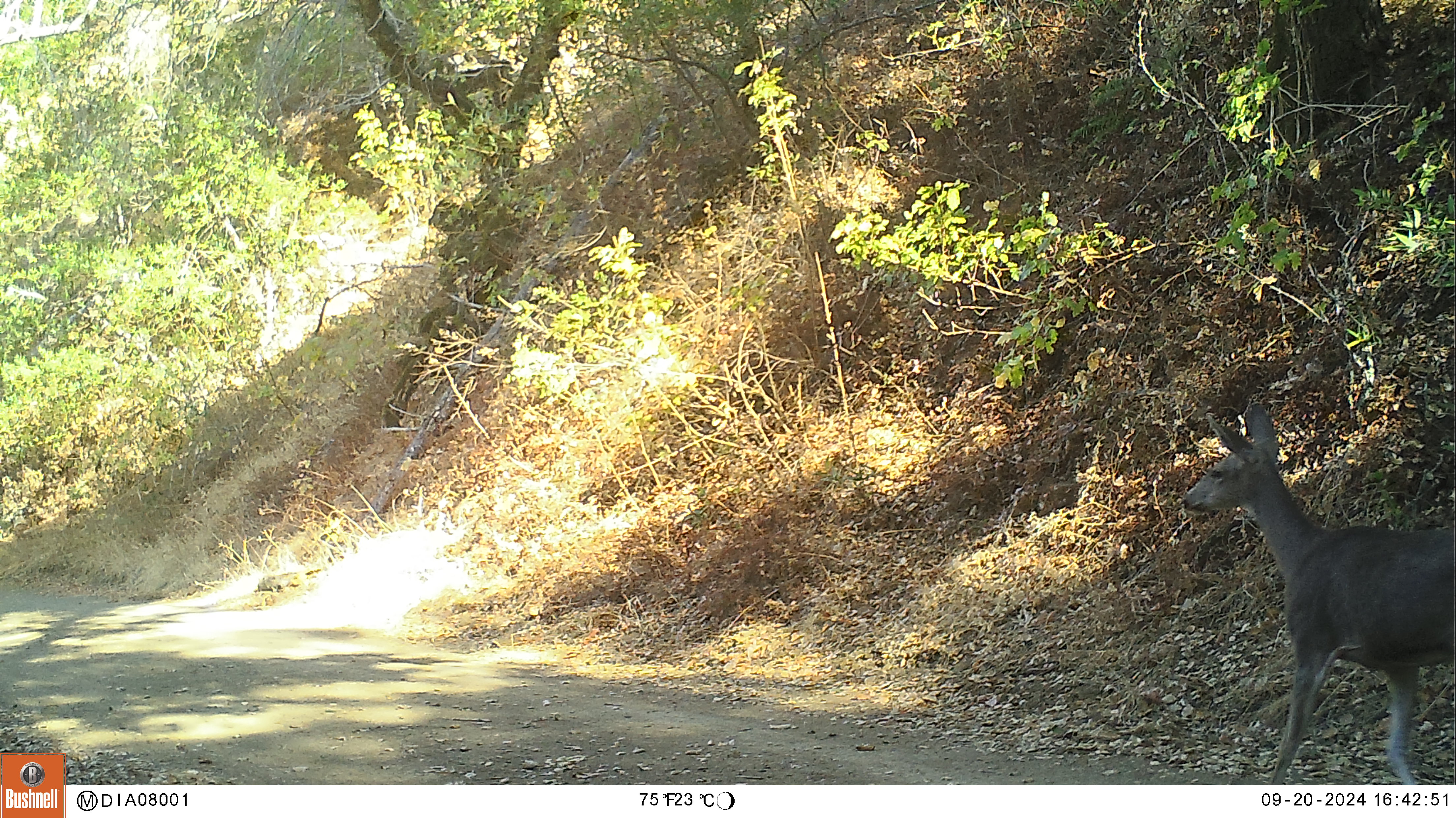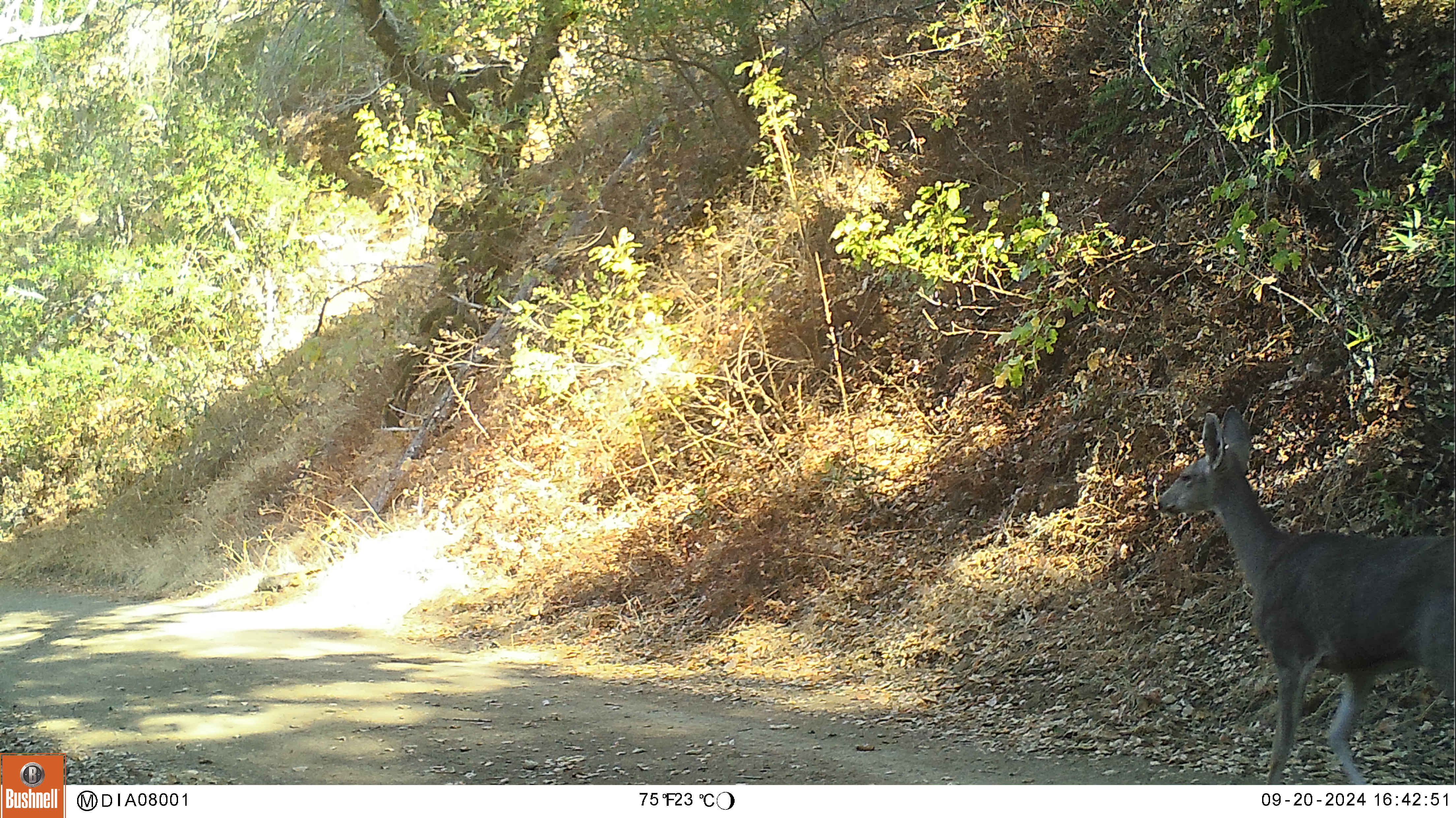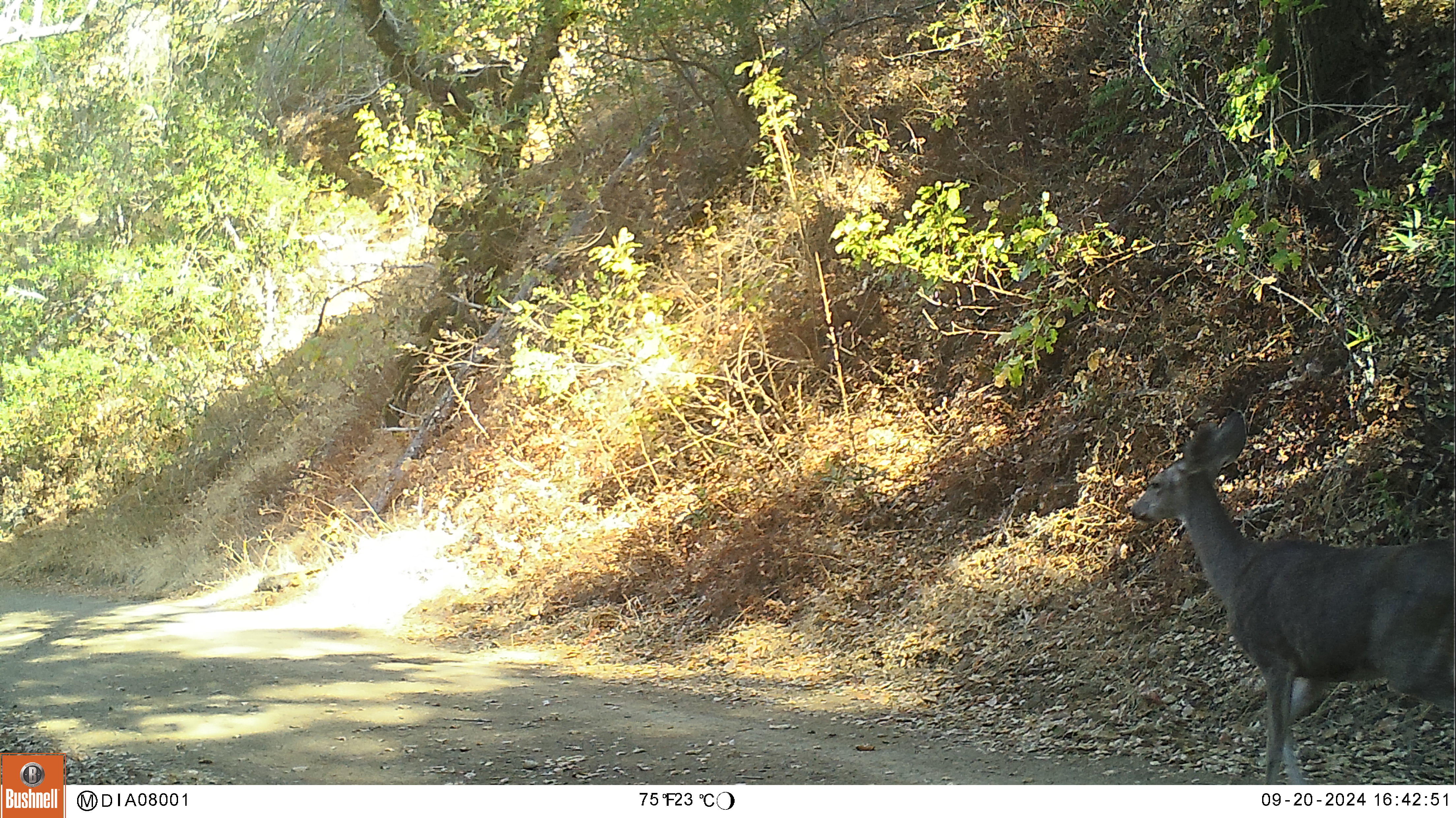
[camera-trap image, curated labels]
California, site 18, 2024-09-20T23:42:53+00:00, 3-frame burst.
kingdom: Animalia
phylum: Chordata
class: Mammalia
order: Artiodactyla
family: Cervidae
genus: Odocoileus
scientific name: Odocoileus hemionus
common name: mule deer